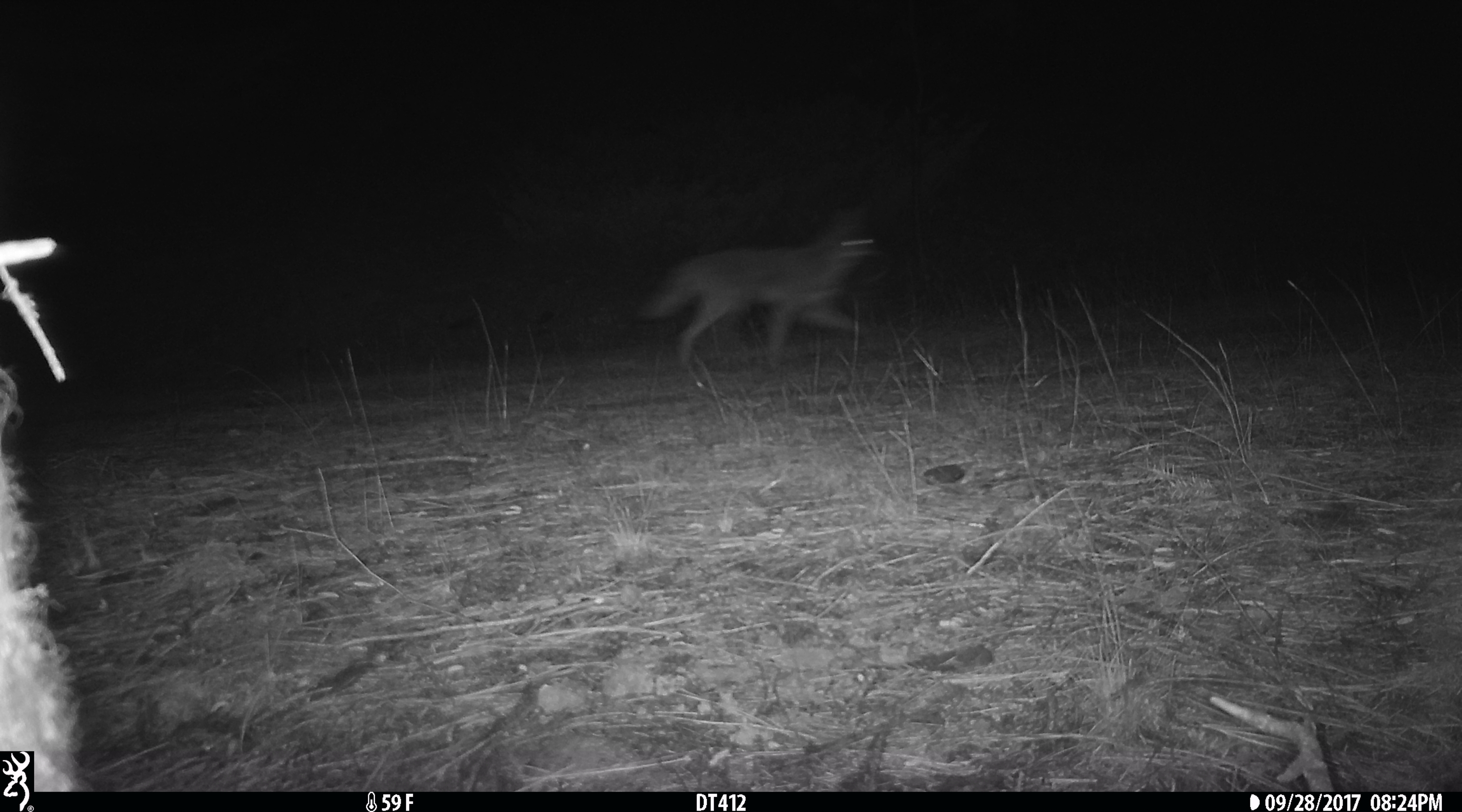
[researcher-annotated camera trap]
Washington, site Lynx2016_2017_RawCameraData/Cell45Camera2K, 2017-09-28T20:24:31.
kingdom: Animalia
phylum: Chordata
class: Mammalia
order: Carnivora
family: Canidae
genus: Canis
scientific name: Canis latrans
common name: coyote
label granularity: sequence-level